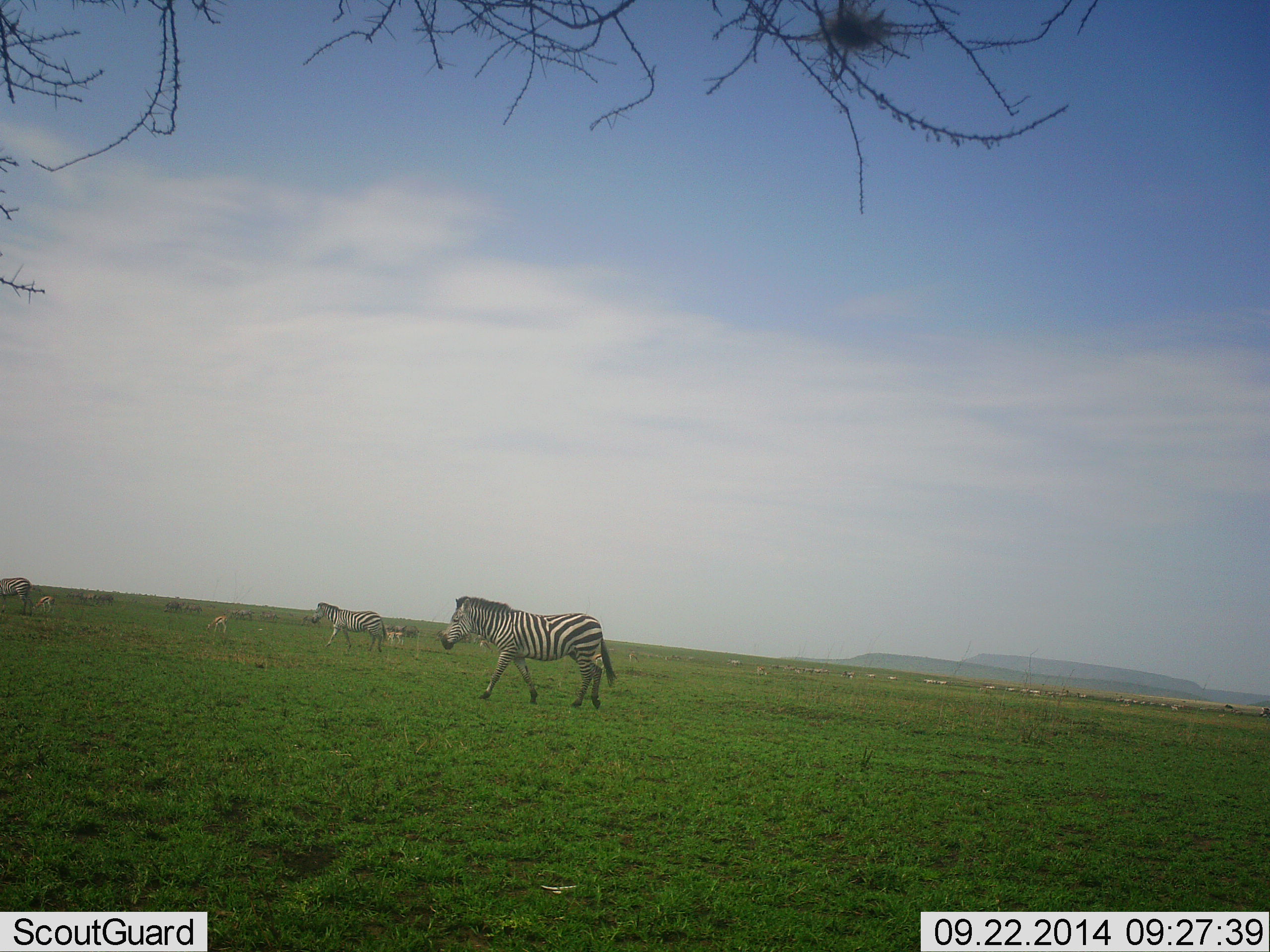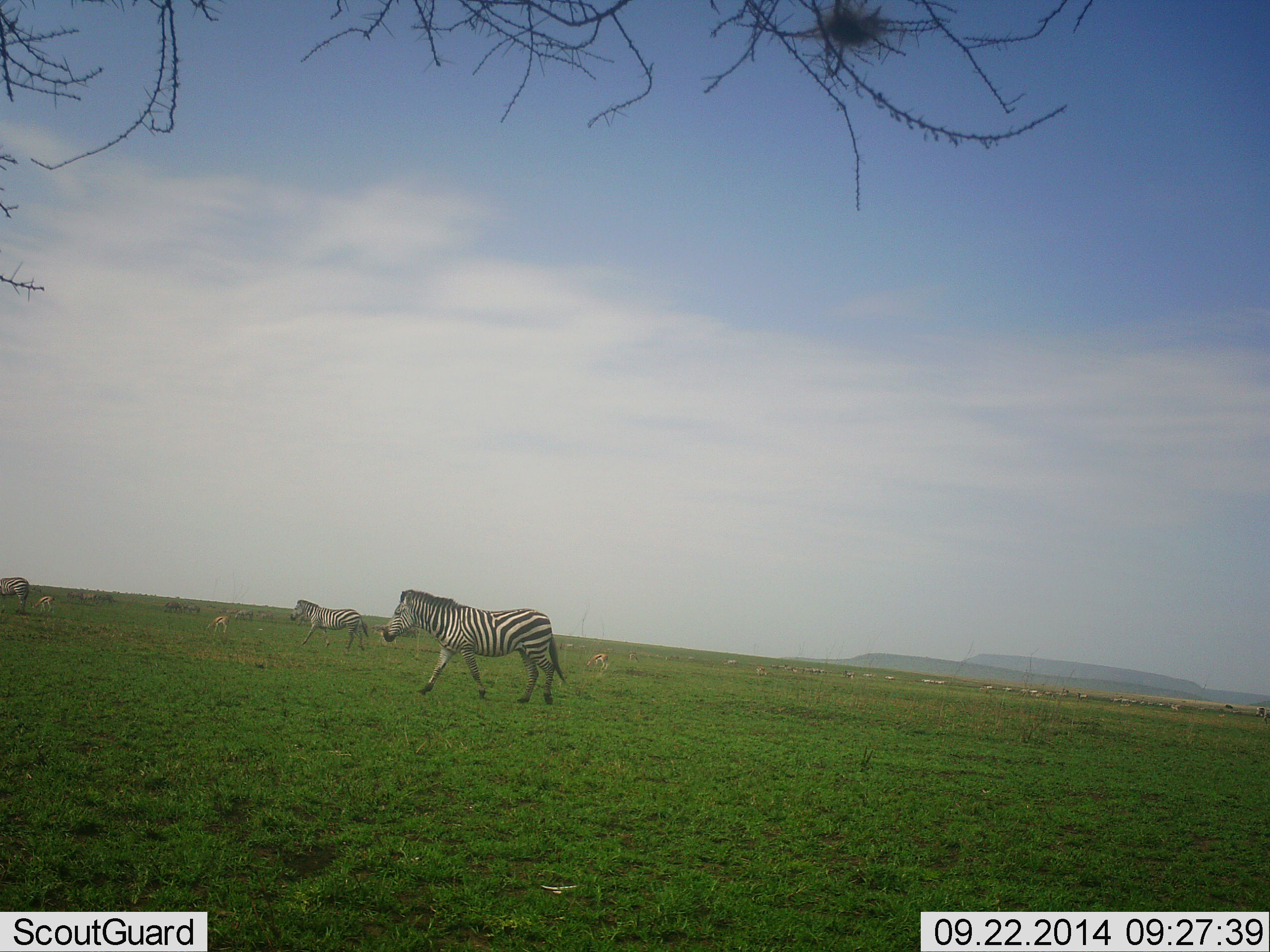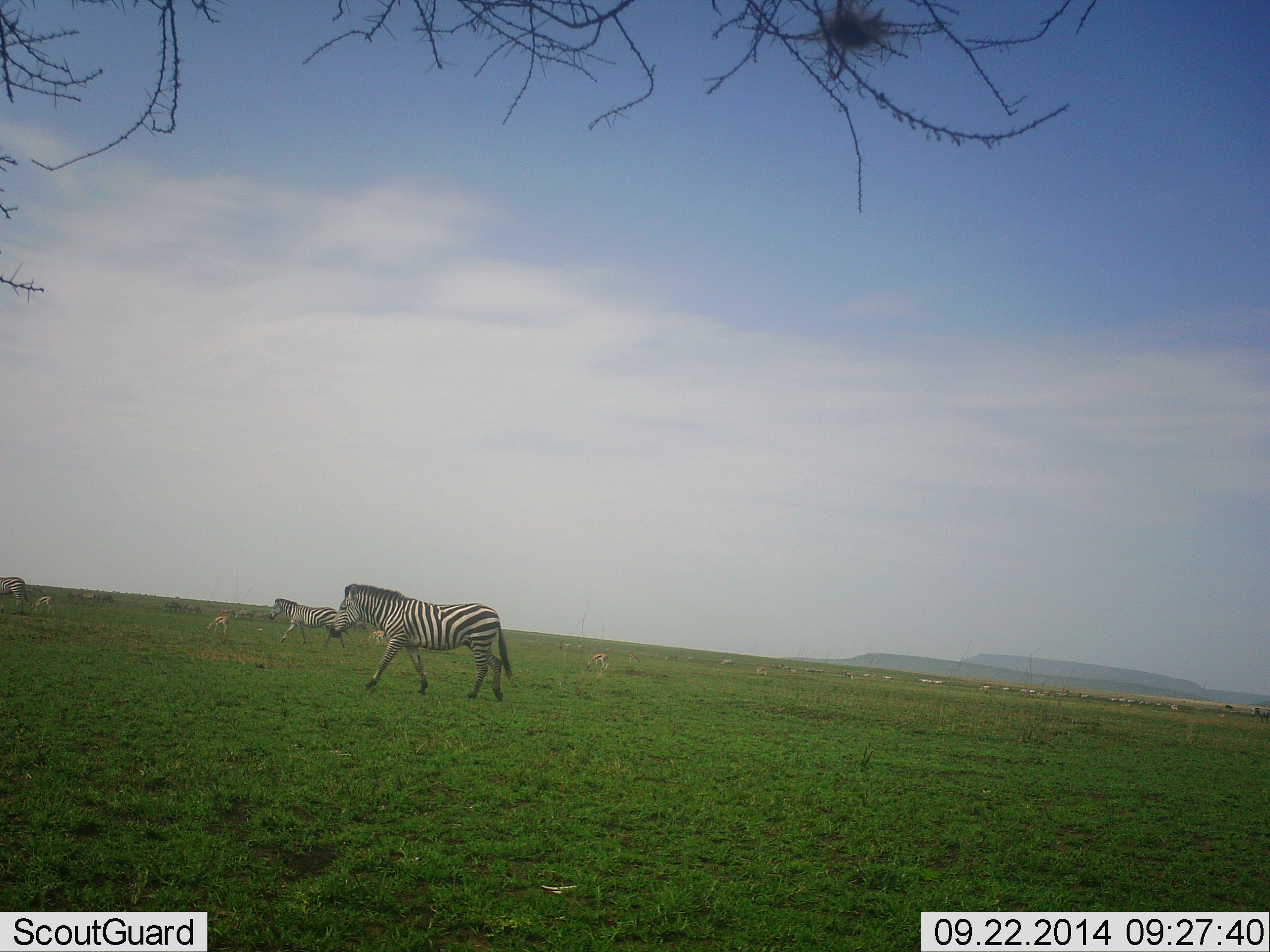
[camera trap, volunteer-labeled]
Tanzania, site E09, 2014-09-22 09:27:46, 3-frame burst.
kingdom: Animalia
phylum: Chordata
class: Mammalia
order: Perissodactyla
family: Equidae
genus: Equus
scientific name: Equus quagga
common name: plains zebra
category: zebra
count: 3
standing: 7%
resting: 0%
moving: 100%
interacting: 0%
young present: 0%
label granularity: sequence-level